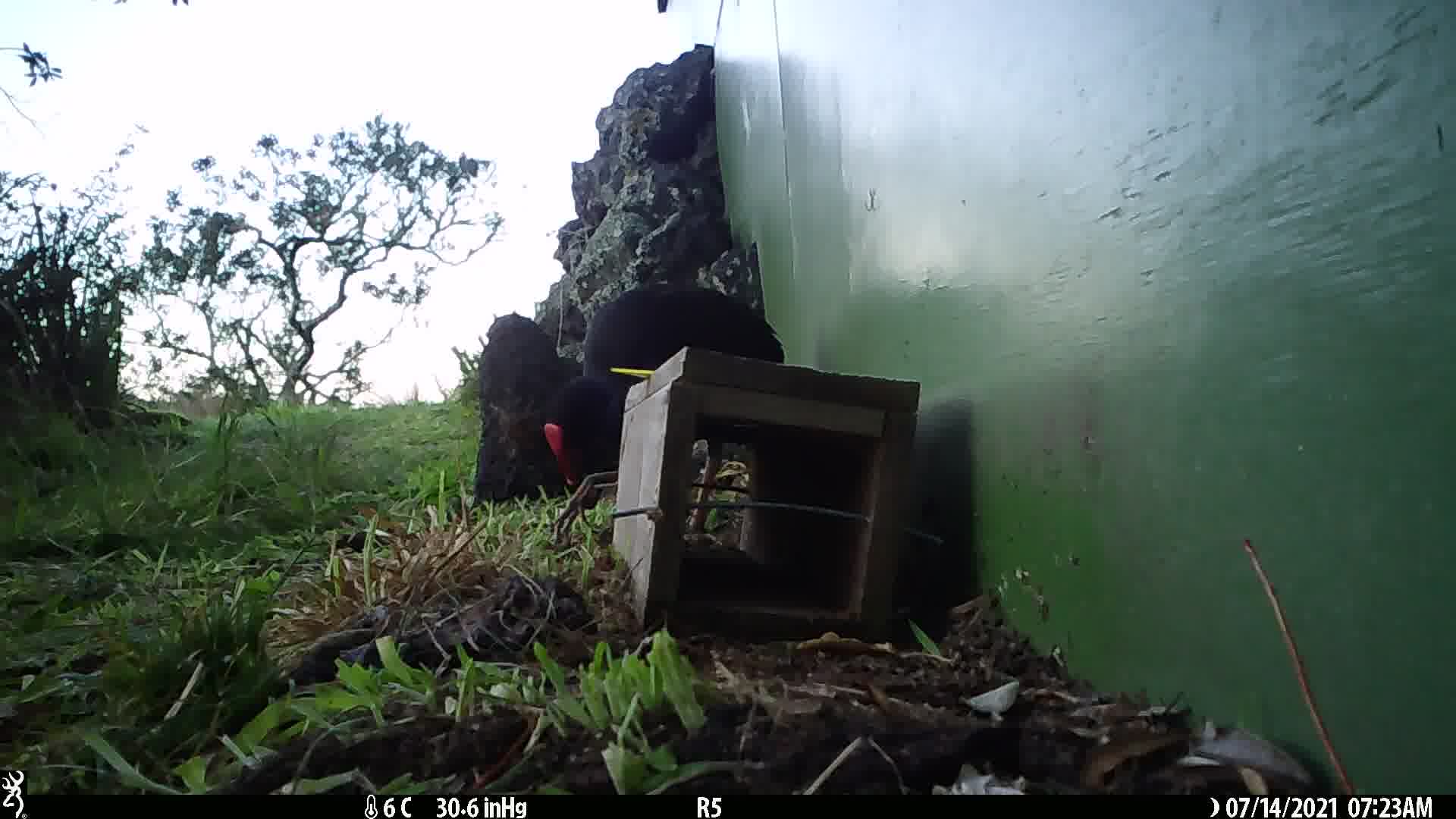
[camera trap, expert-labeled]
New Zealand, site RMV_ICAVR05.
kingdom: Animalia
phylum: Chordata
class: Aves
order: Gruiformes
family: Rallidae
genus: Porphyrio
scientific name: Porphyrio melanotus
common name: australasian swamphen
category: pukeko